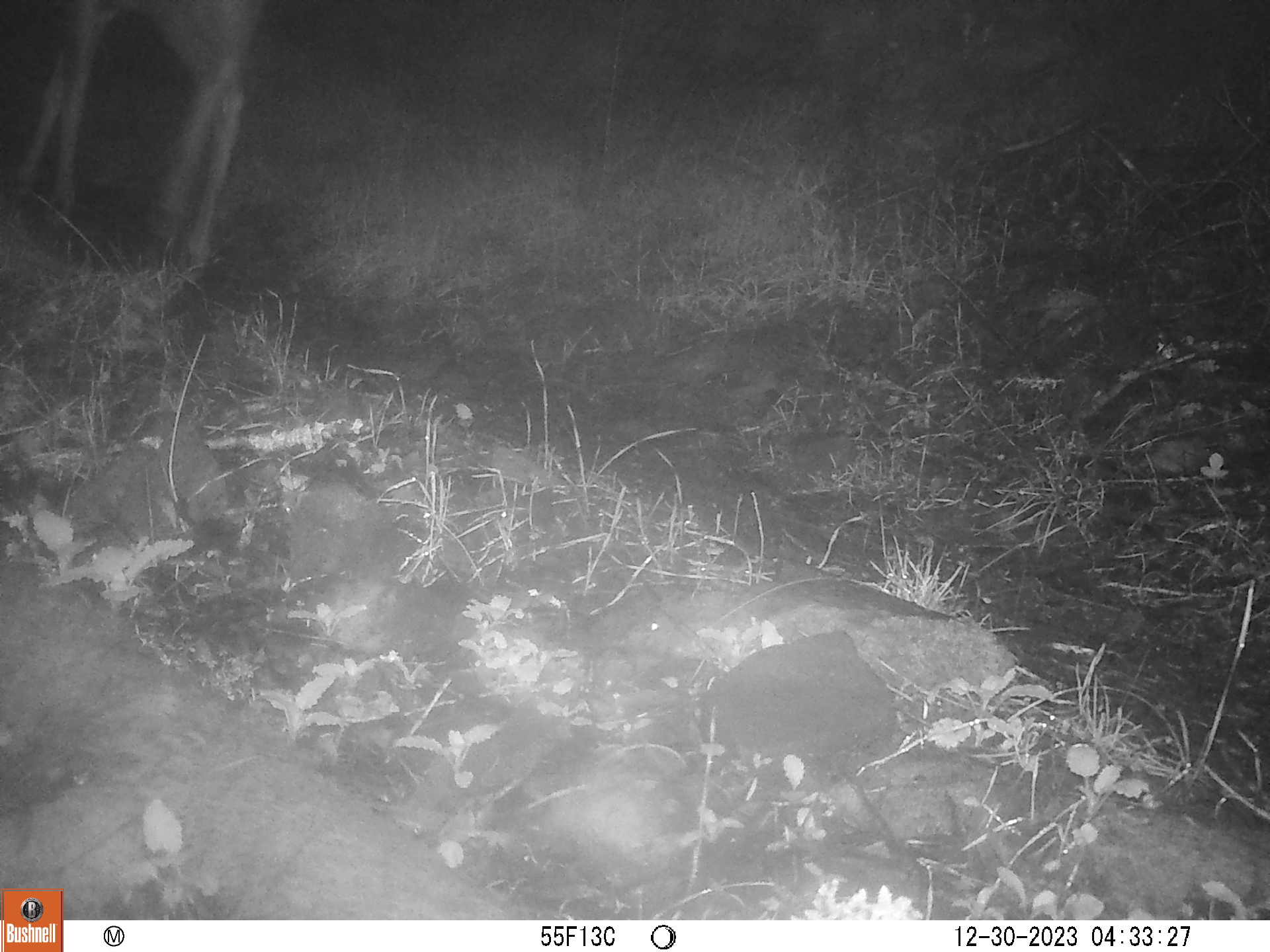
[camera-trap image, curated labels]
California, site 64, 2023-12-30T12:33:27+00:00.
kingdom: Animalia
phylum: Chordata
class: Mammalia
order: Artiodactyla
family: Cervidae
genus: Odocoileus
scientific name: Odocoileus hemionus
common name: mule deer